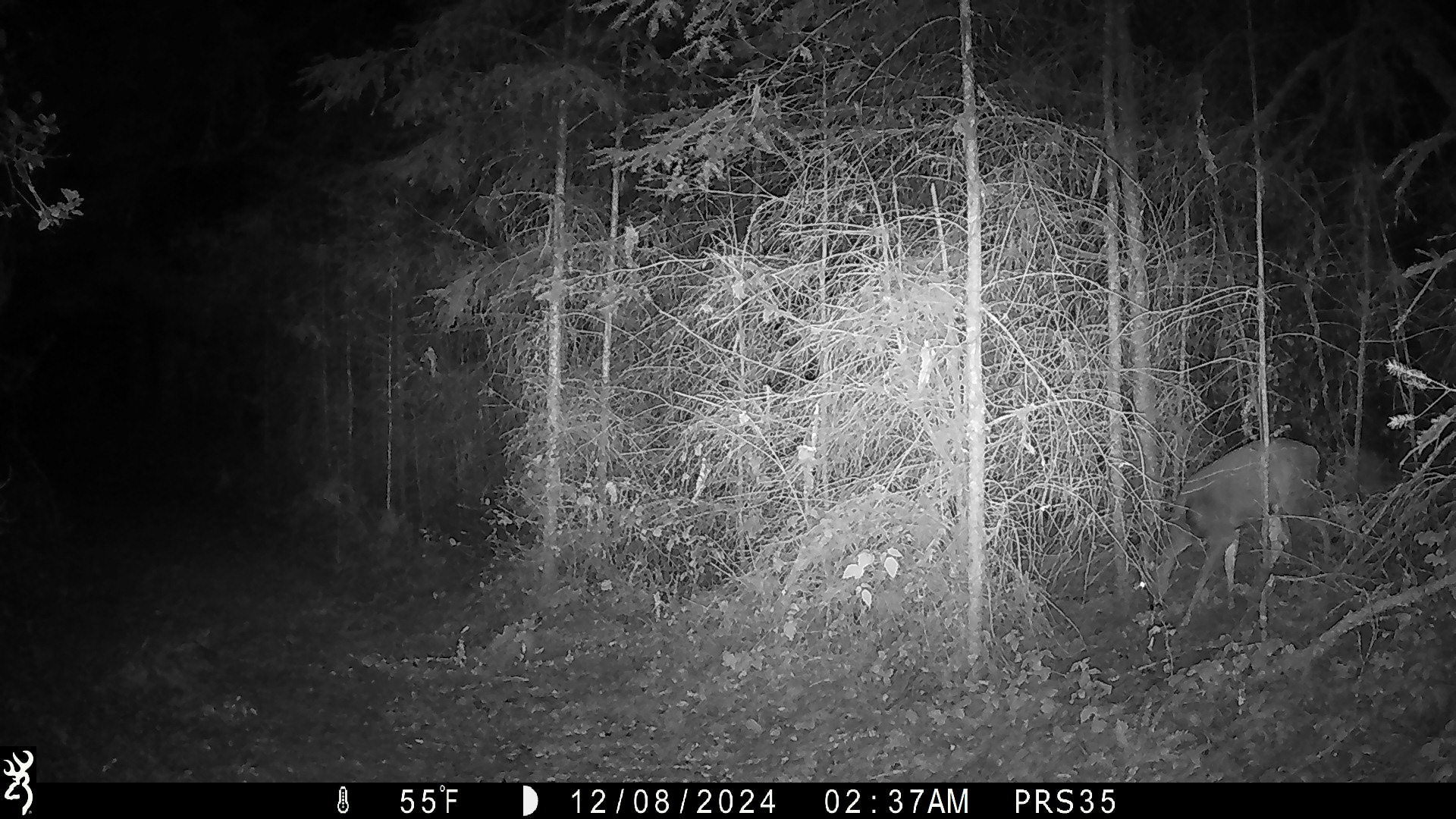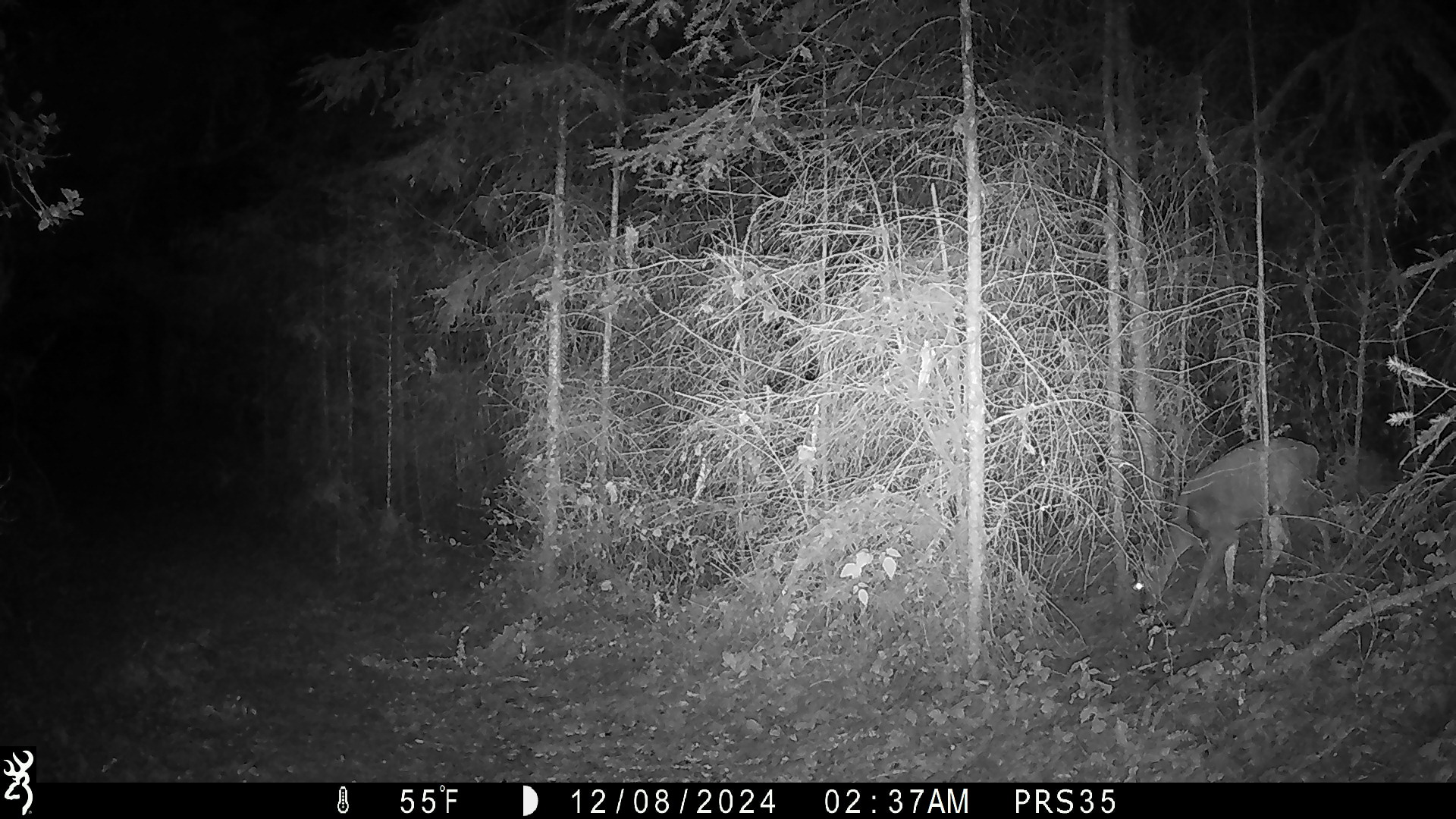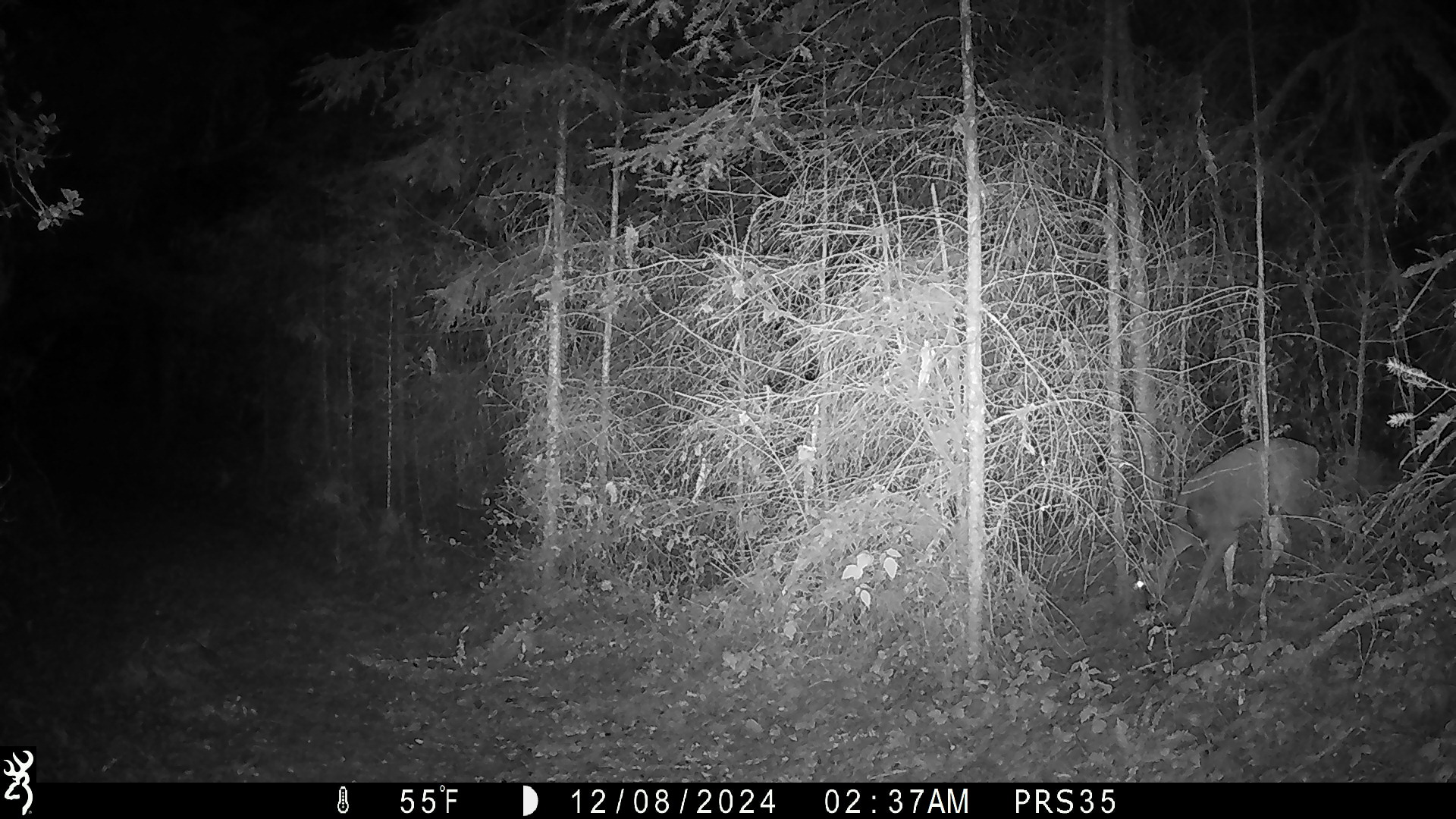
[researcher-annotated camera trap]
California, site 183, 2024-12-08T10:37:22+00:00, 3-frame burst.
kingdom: Animalia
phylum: Chordata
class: Mammalia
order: Artiodactyla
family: Cervidae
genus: Odocoileus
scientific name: Odocoileus hemionus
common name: mule deer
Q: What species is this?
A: Mule deer (Odocoileus hemionus).